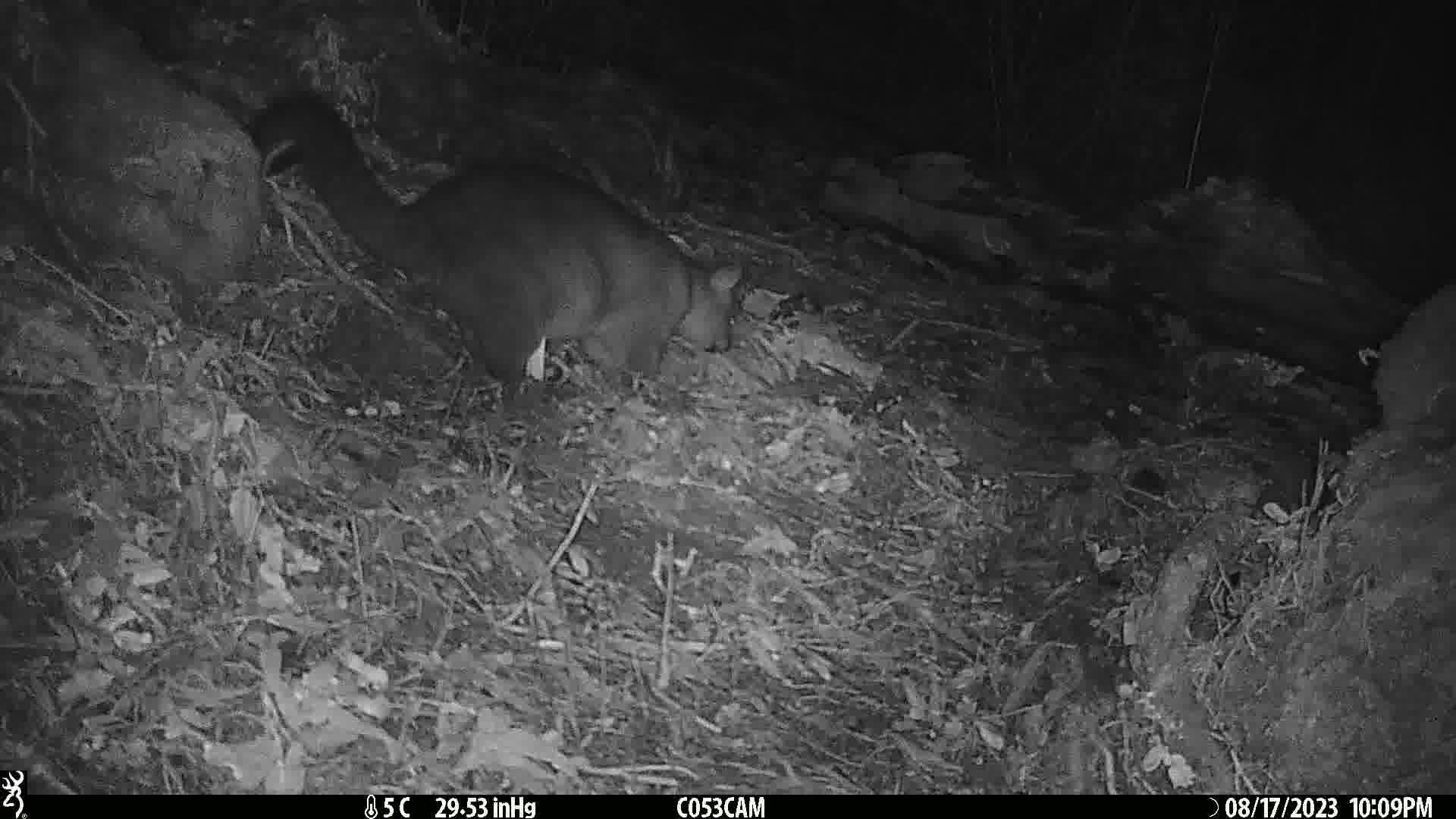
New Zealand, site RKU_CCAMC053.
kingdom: Animalia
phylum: Chordata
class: Mammalia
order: Diprotodontia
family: Phalangeridae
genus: Trichosurus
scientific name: Trichosurus vulpecula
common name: common brushtail possum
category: possum